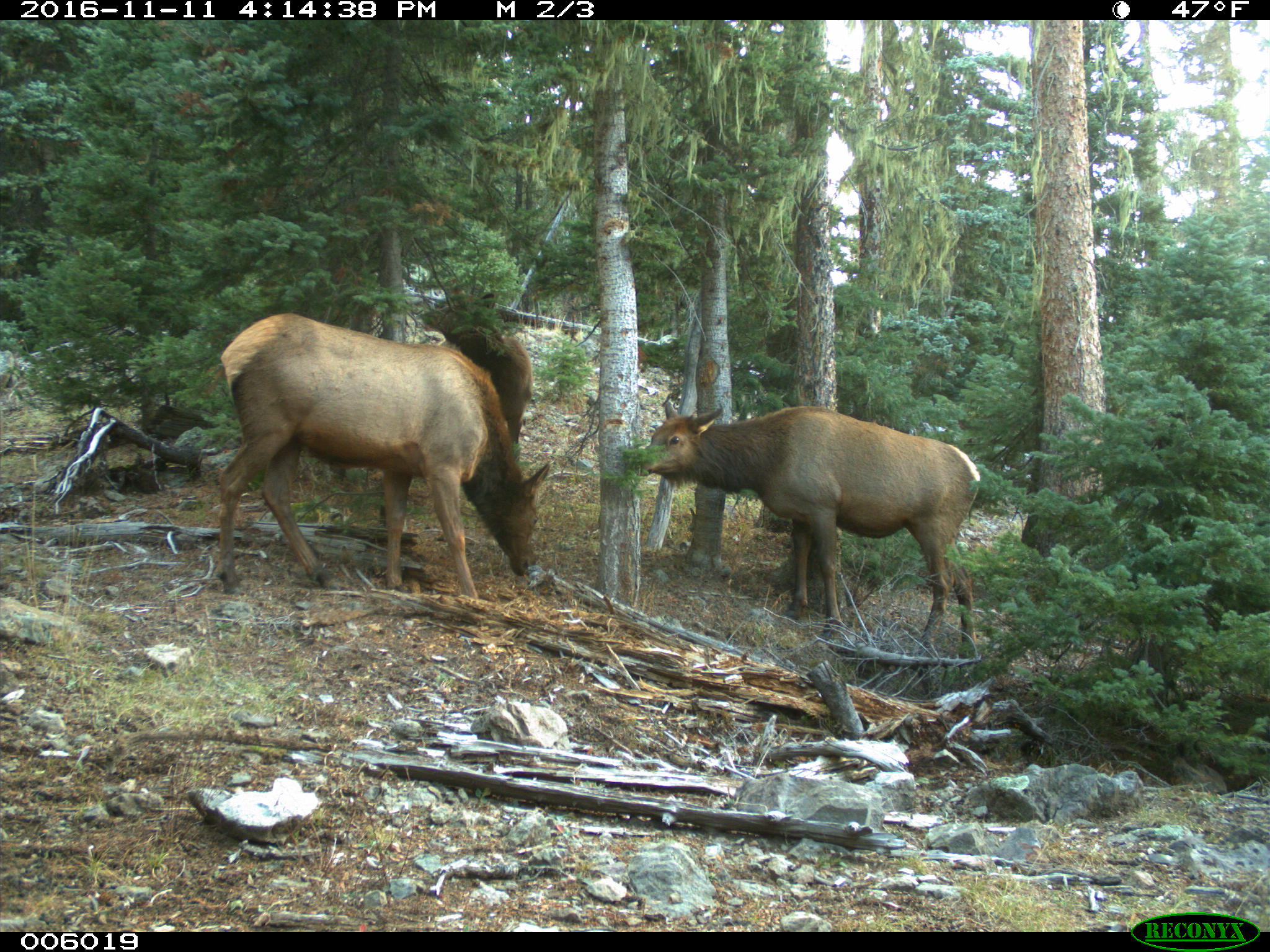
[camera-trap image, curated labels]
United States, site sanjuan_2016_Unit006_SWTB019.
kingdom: Animalia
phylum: Chordata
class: Mammalia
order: Artiodactyla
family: Cervidae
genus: Cervus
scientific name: Cervus elaphus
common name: red deer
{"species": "Cervus elaphus (red deer)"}